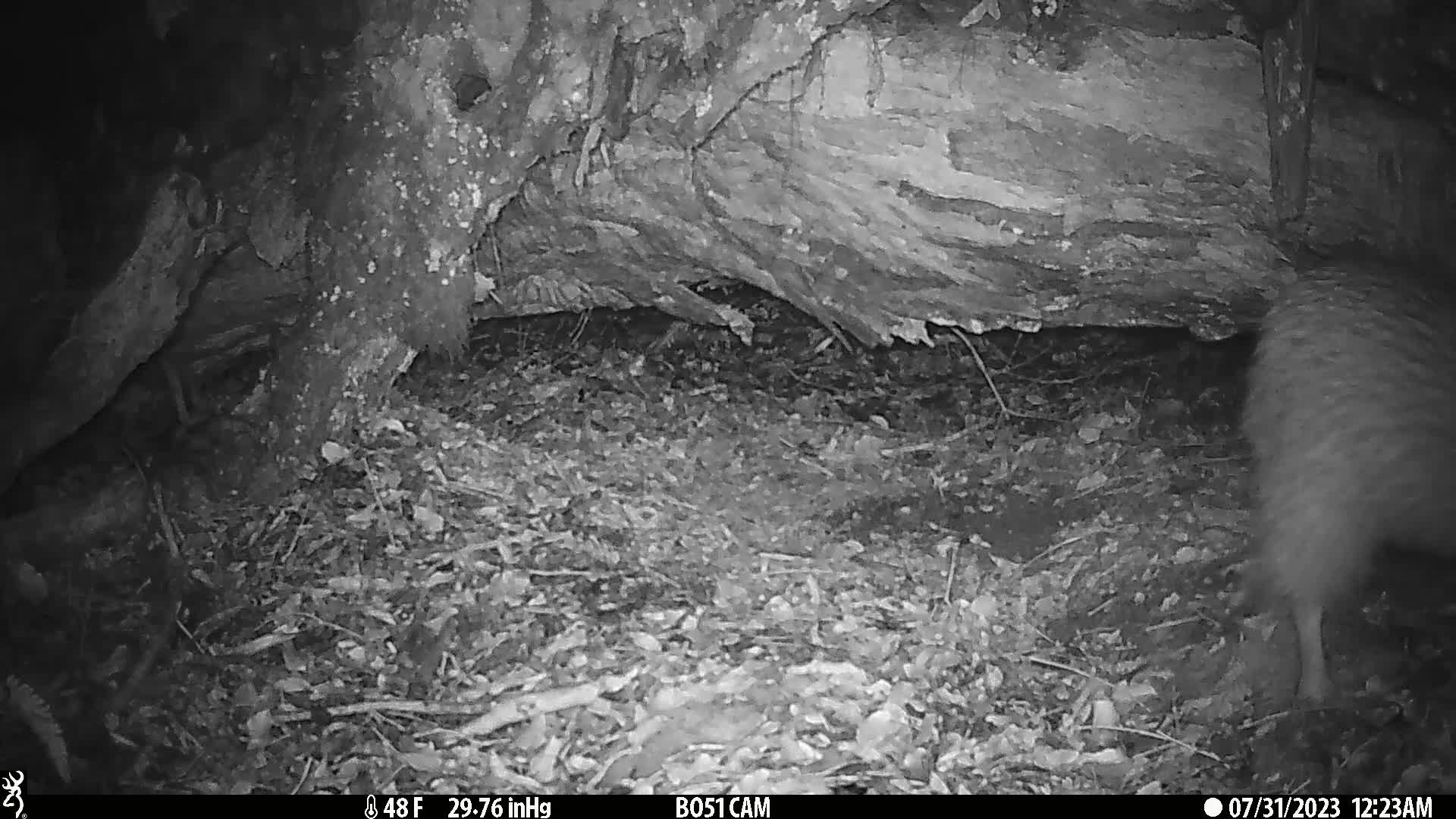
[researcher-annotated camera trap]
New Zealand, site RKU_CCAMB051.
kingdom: Animalia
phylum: Chordata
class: Aves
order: Apterygiformes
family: Apterygidae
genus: Apteryx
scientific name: Apteryx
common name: kiwi